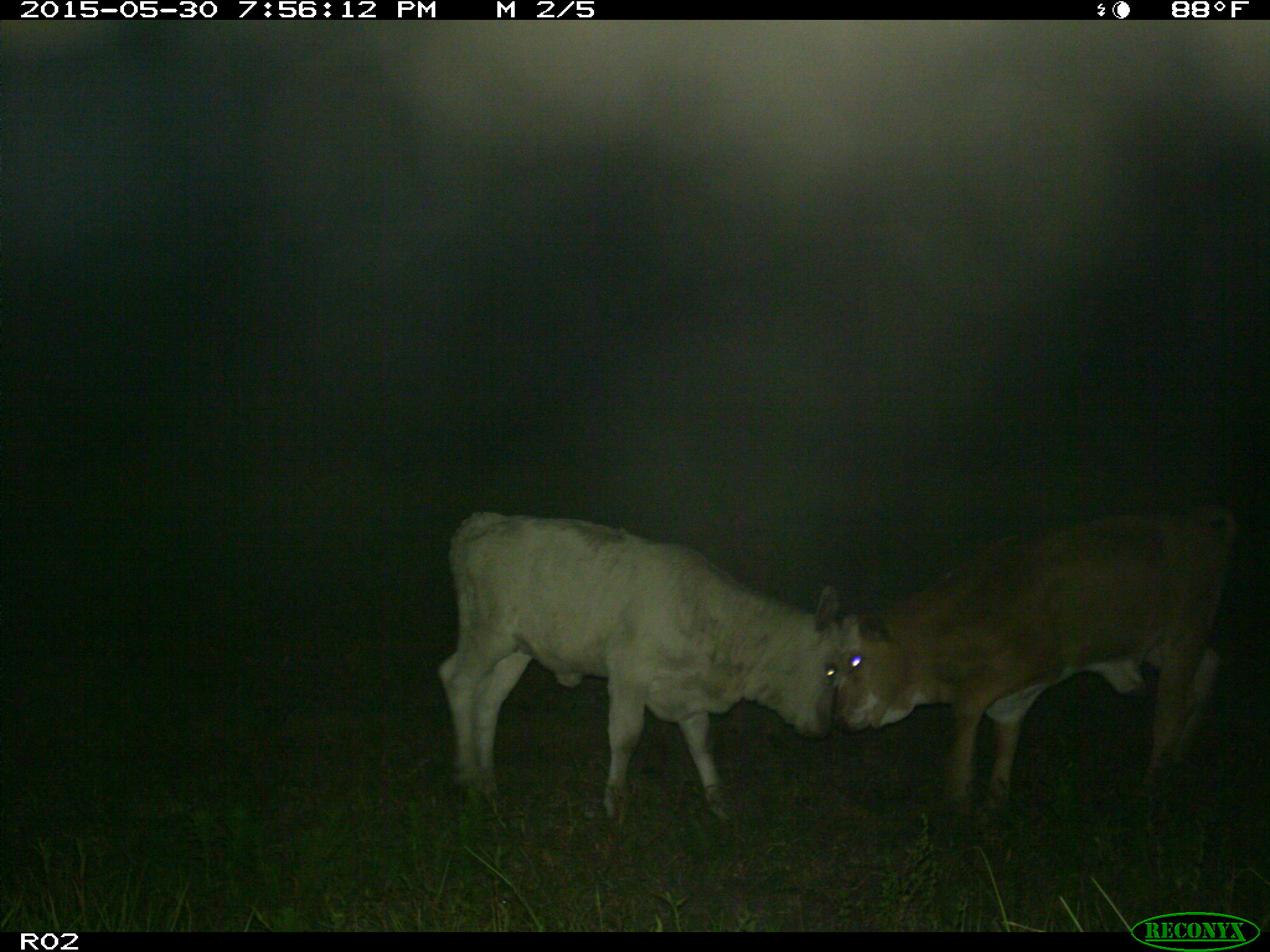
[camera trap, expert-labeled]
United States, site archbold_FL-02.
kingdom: Animalia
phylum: Chordata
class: Mammalia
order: Artiodactyla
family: Bovidae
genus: Bos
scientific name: Bos taurus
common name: domestic cow